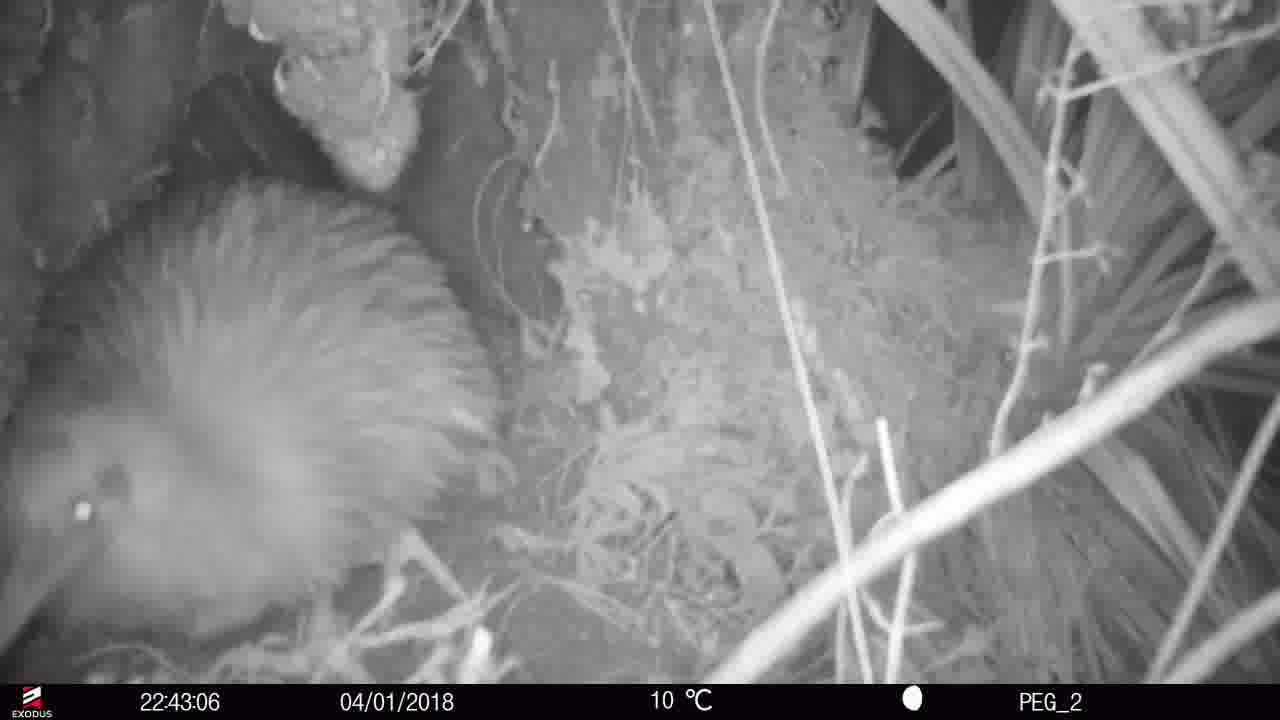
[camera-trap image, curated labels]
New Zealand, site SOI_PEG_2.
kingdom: Animalia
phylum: Chordata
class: Aves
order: Apterygiformes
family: Apterygidae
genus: Apteryx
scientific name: Apteryx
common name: kiwi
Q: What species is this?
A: Kiwi (Apteryx).